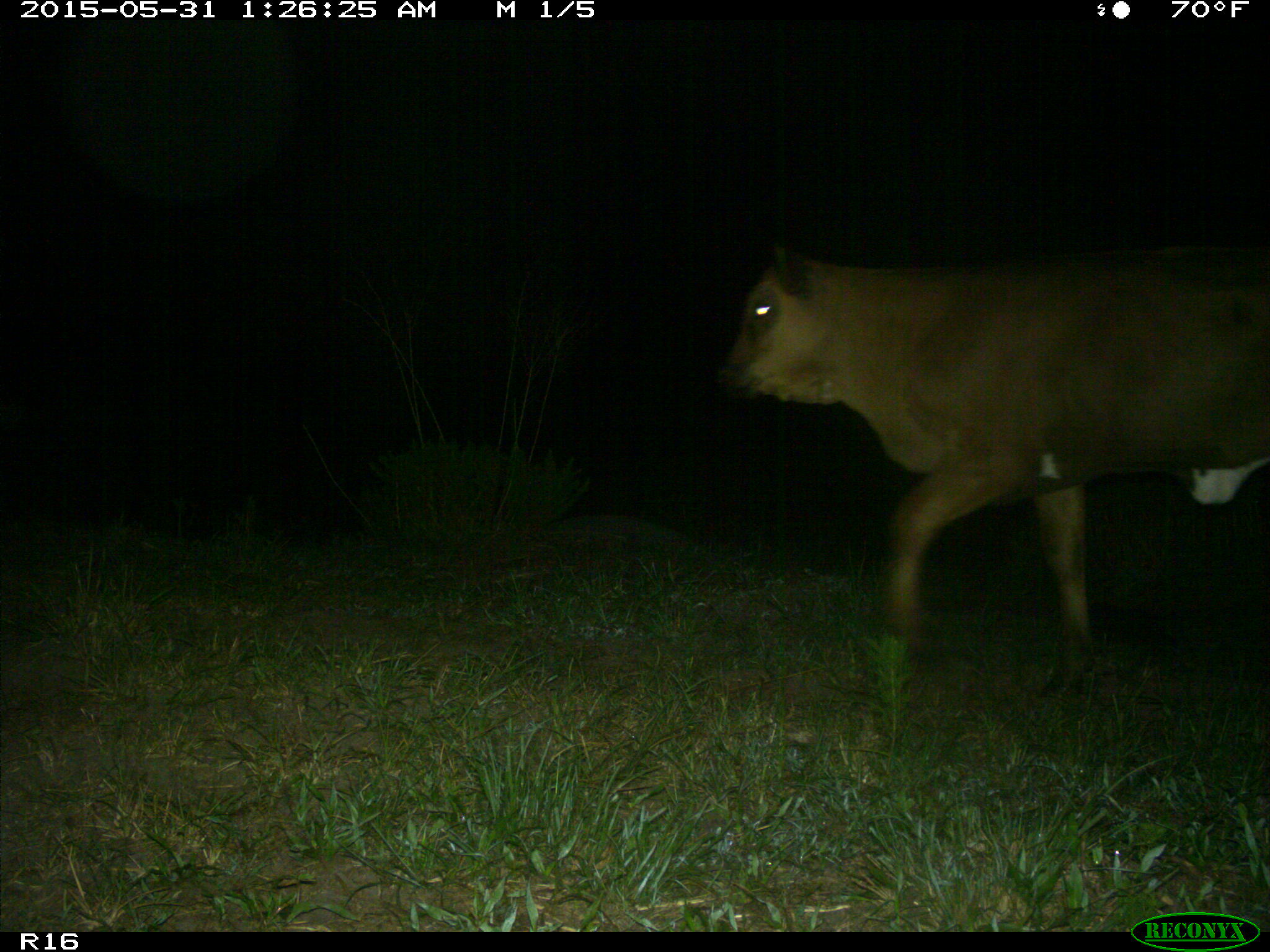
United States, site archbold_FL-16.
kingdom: Animalia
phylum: Chordata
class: Mammalia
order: Artiodactyla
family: Bovidae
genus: Bos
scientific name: Bos taurus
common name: domestic cow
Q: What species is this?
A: Bos taurus (domestic cow).